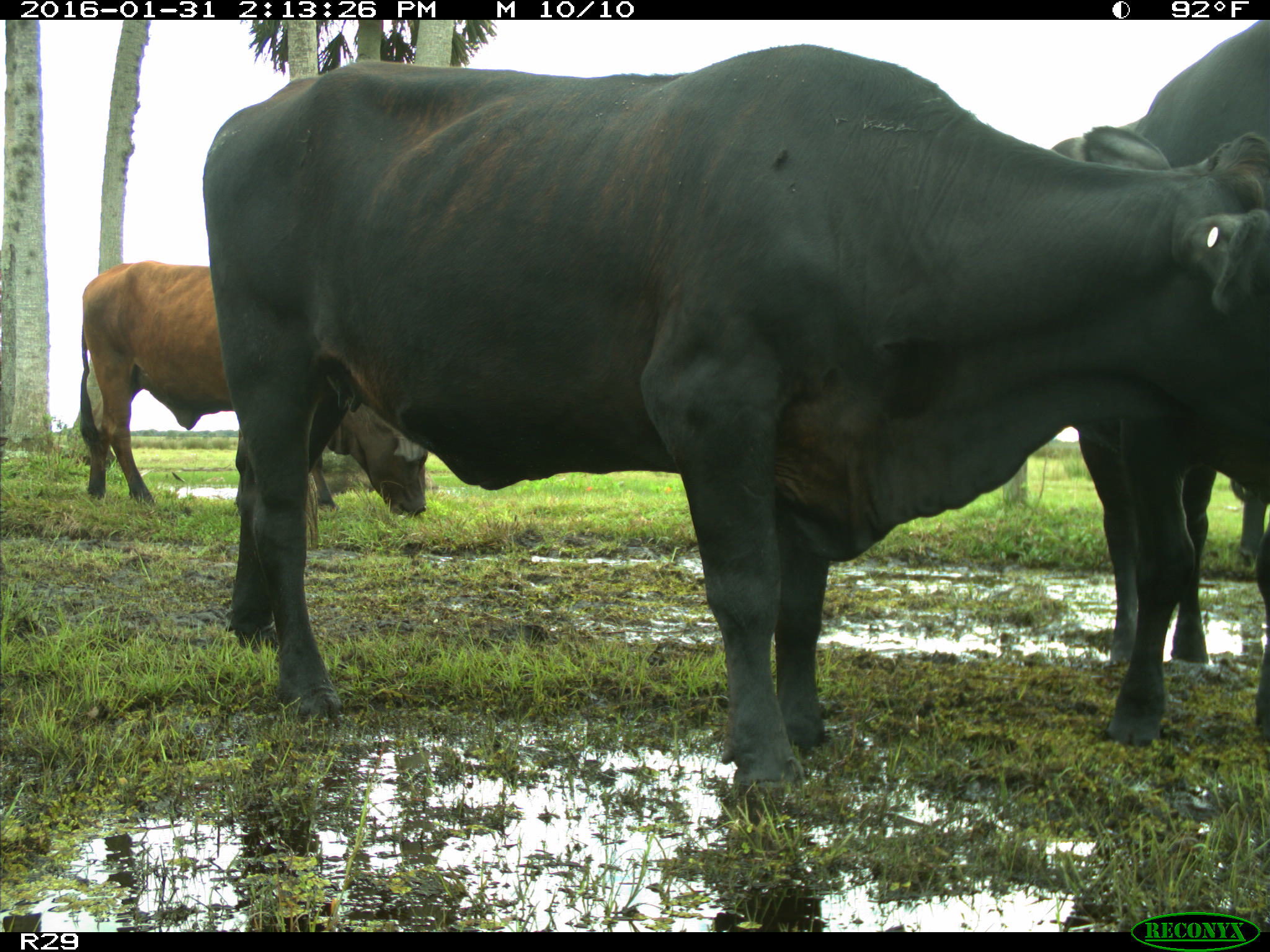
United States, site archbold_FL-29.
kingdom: Animalia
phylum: Chordata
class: Mammalia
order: Artiodactyla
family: Bovidae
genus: Bos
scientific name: Bos taurus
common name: domestic cow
Bos taurus (domestic cow).